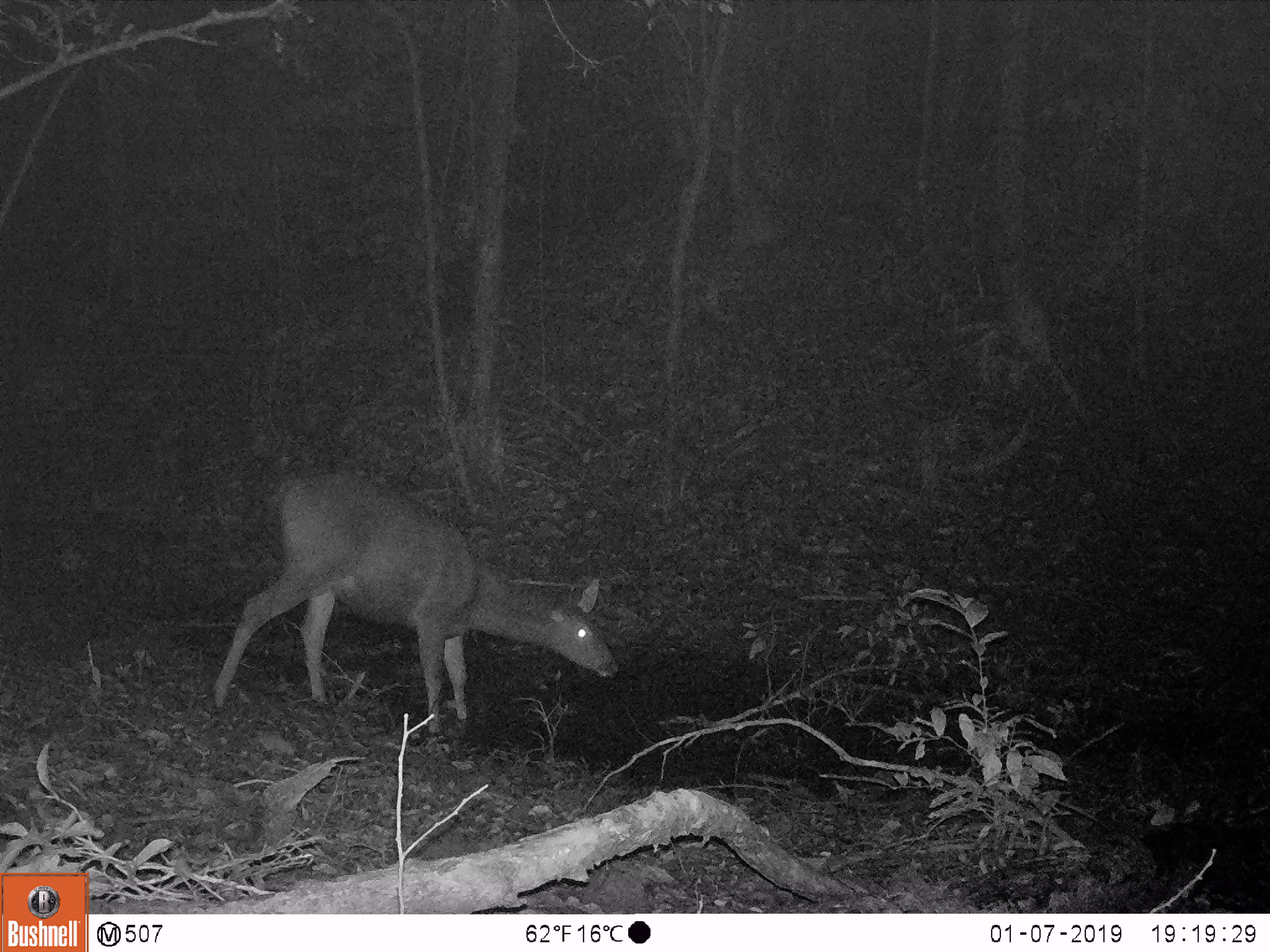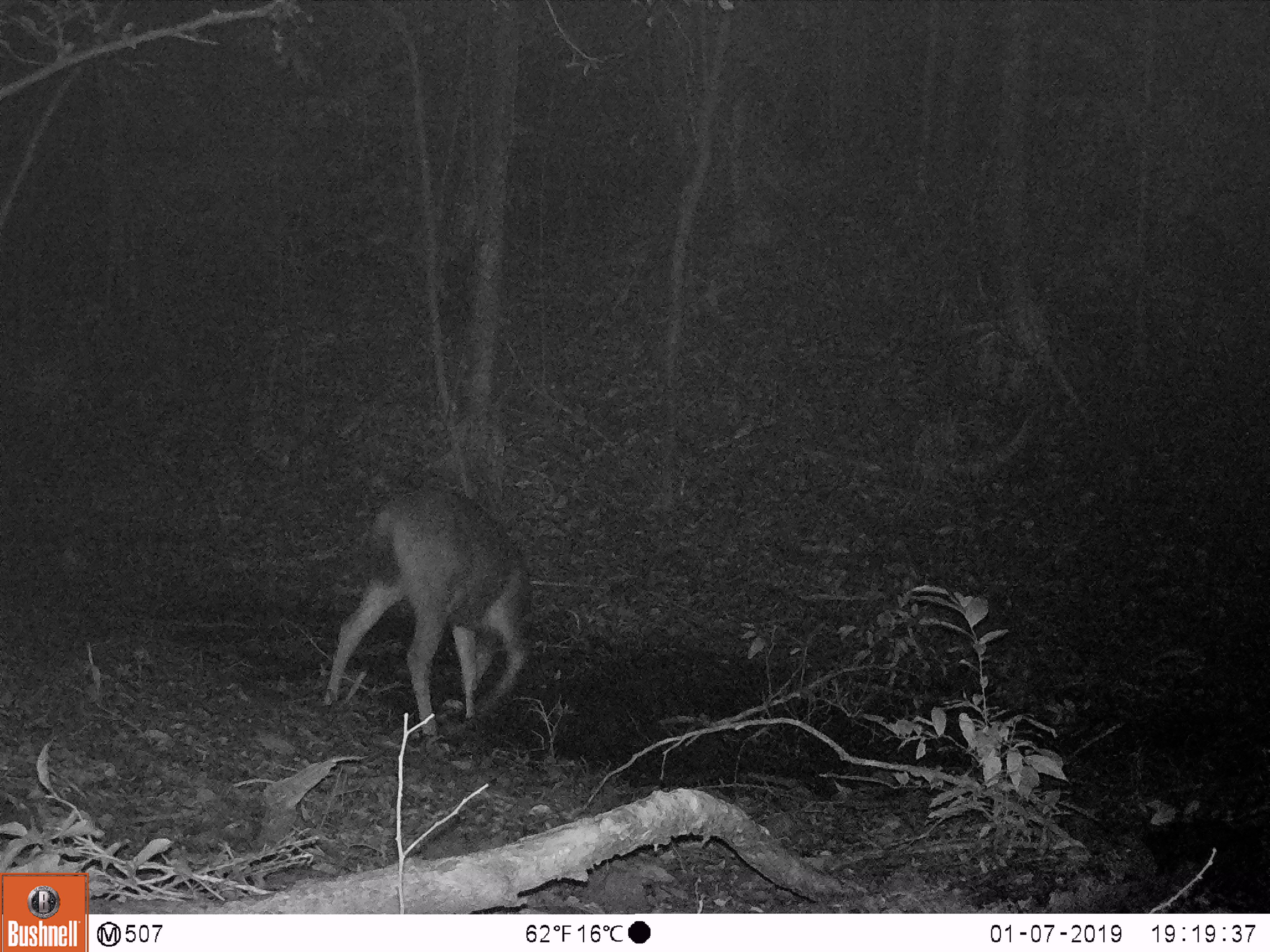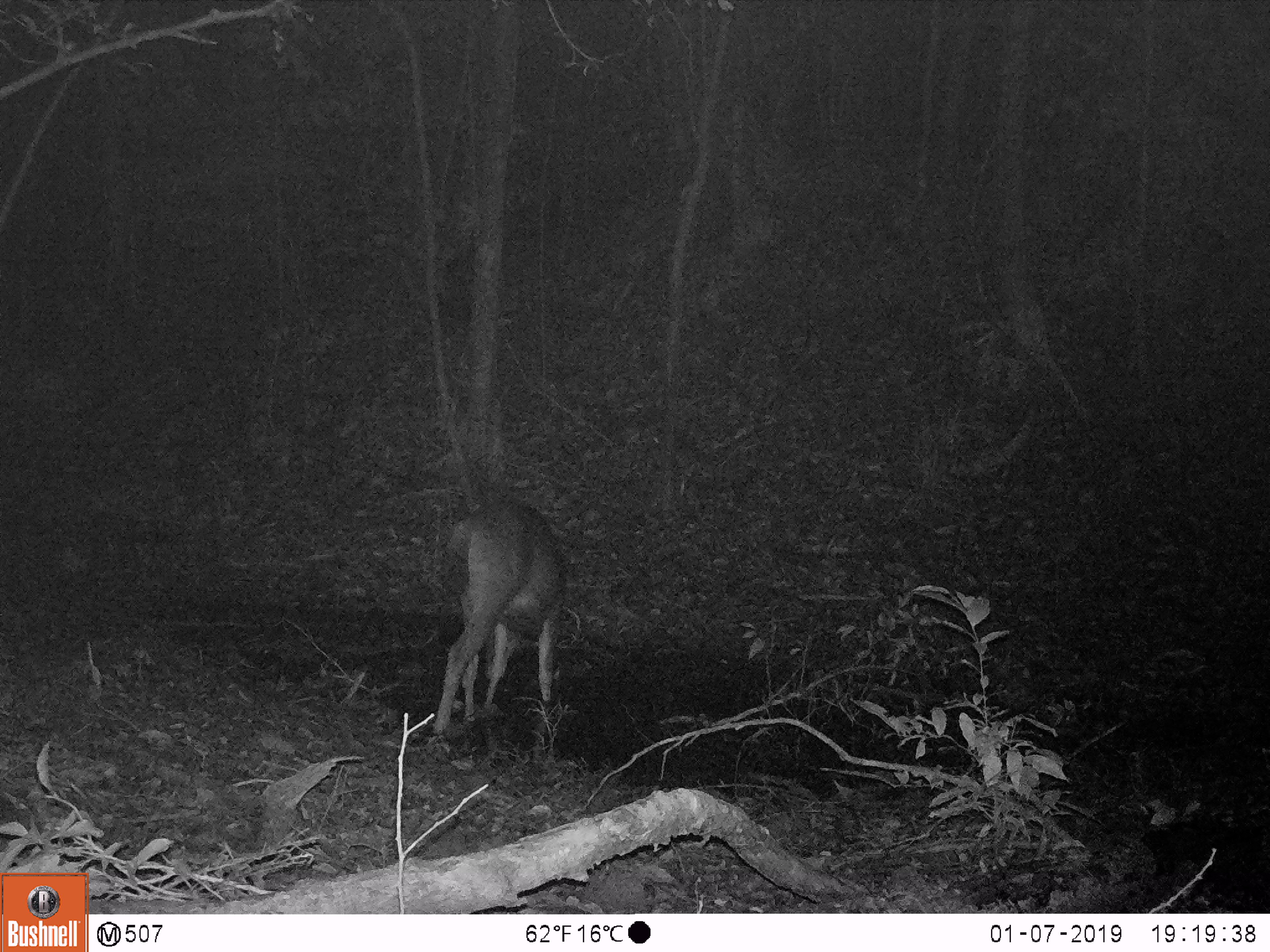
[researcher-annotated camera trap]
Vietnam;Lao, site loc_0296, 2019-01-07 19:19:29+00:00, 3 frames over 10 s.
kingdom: Animalia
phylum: Chordata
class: Mammalia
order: Artiodactyla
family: Cervidae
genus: Rusa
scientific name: Rusa unicolor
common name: sambar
Sambar (Rusa unicolor). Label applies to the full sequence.